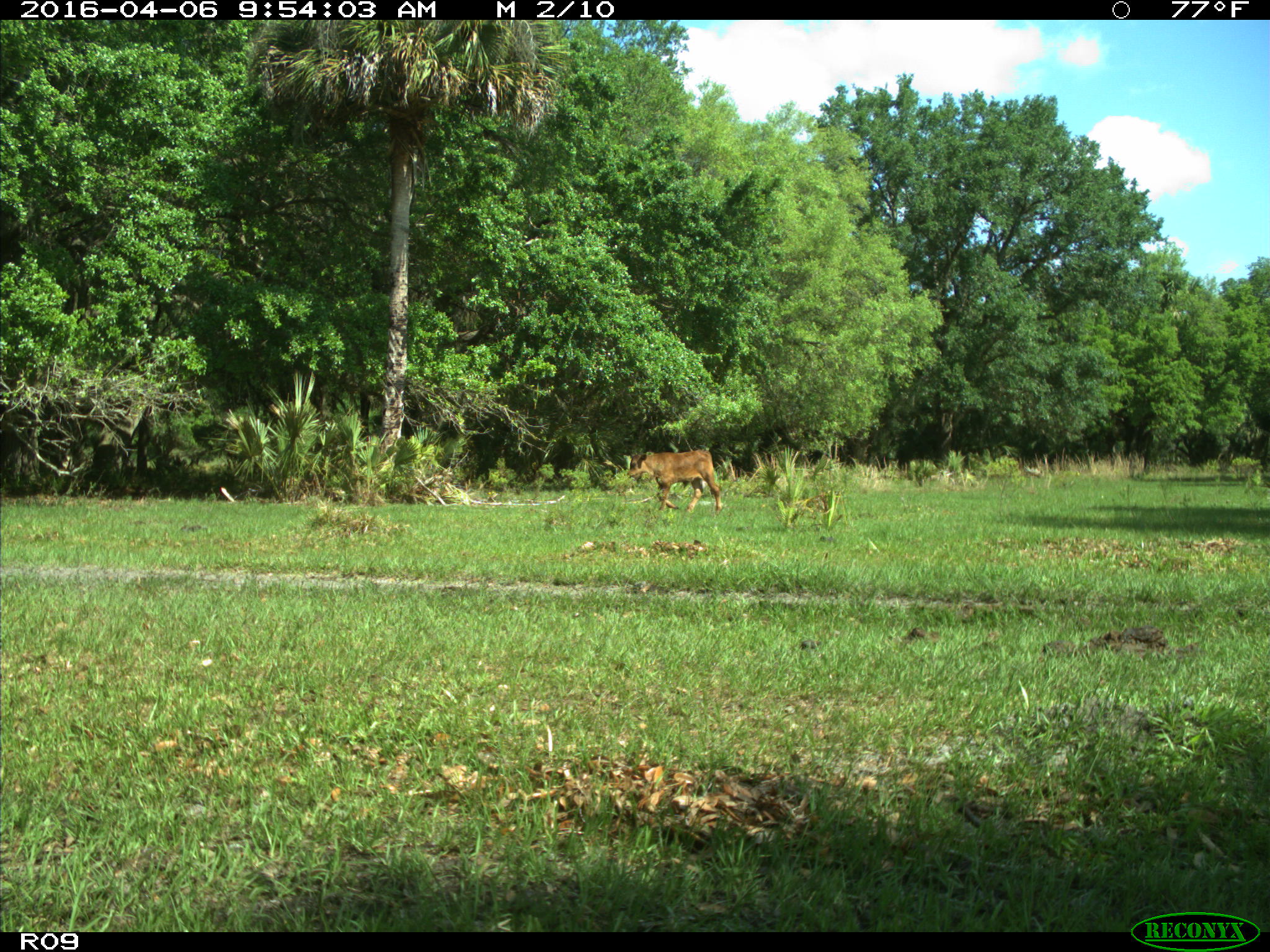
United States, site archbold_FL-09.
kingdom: Animalia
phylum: Chordata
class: Mammalia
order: Artiodactyla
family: Bovidae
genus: Bos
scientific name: Bos taurus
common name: domestic cow